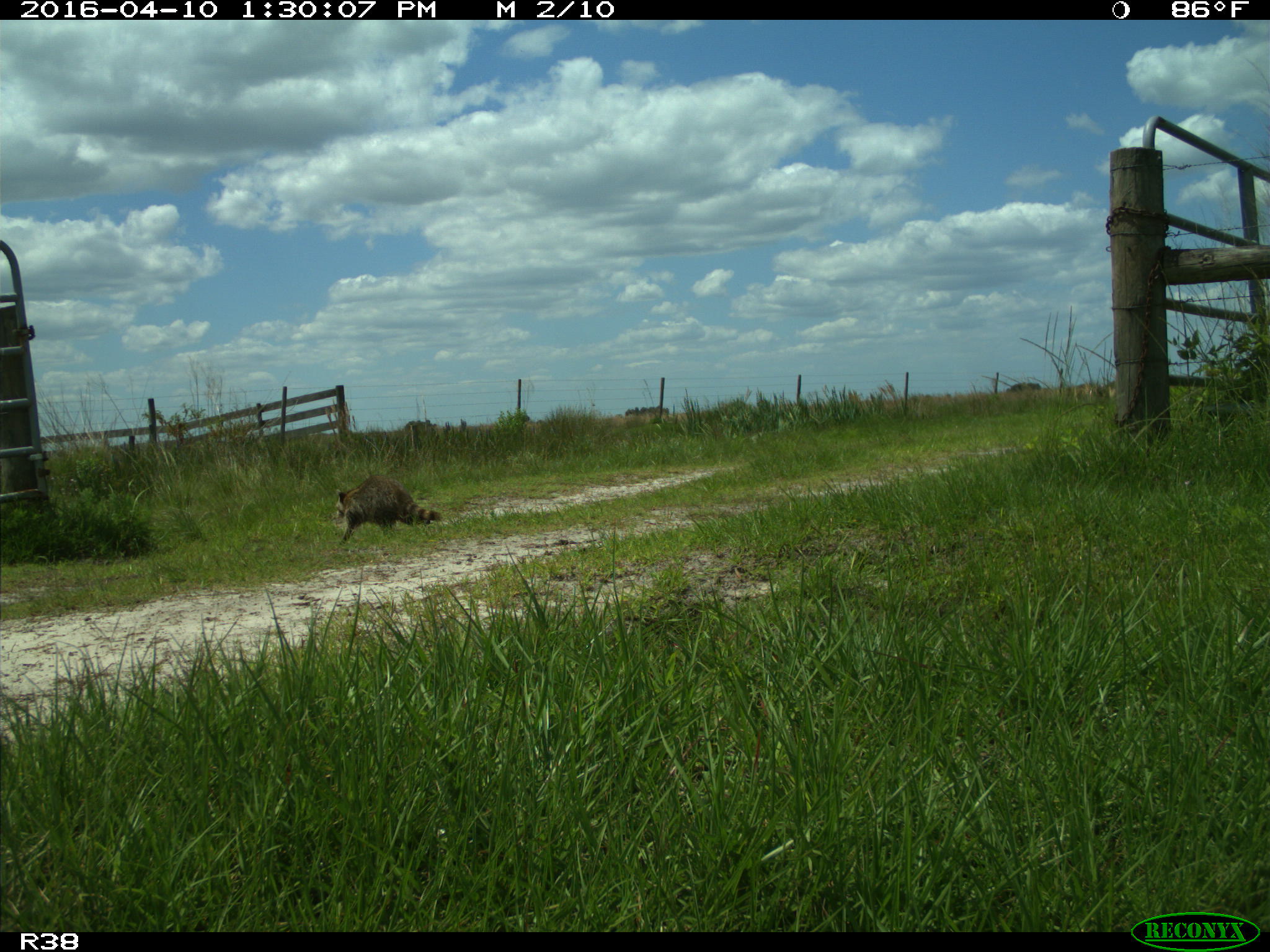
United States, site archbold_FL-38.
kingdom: Animalia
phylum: Chordata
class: Mammalia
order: Carnivora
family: Procyonidae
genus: Procyon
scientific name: Procyon lotor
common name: common raccoon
Procyon lotor (common raccoon).